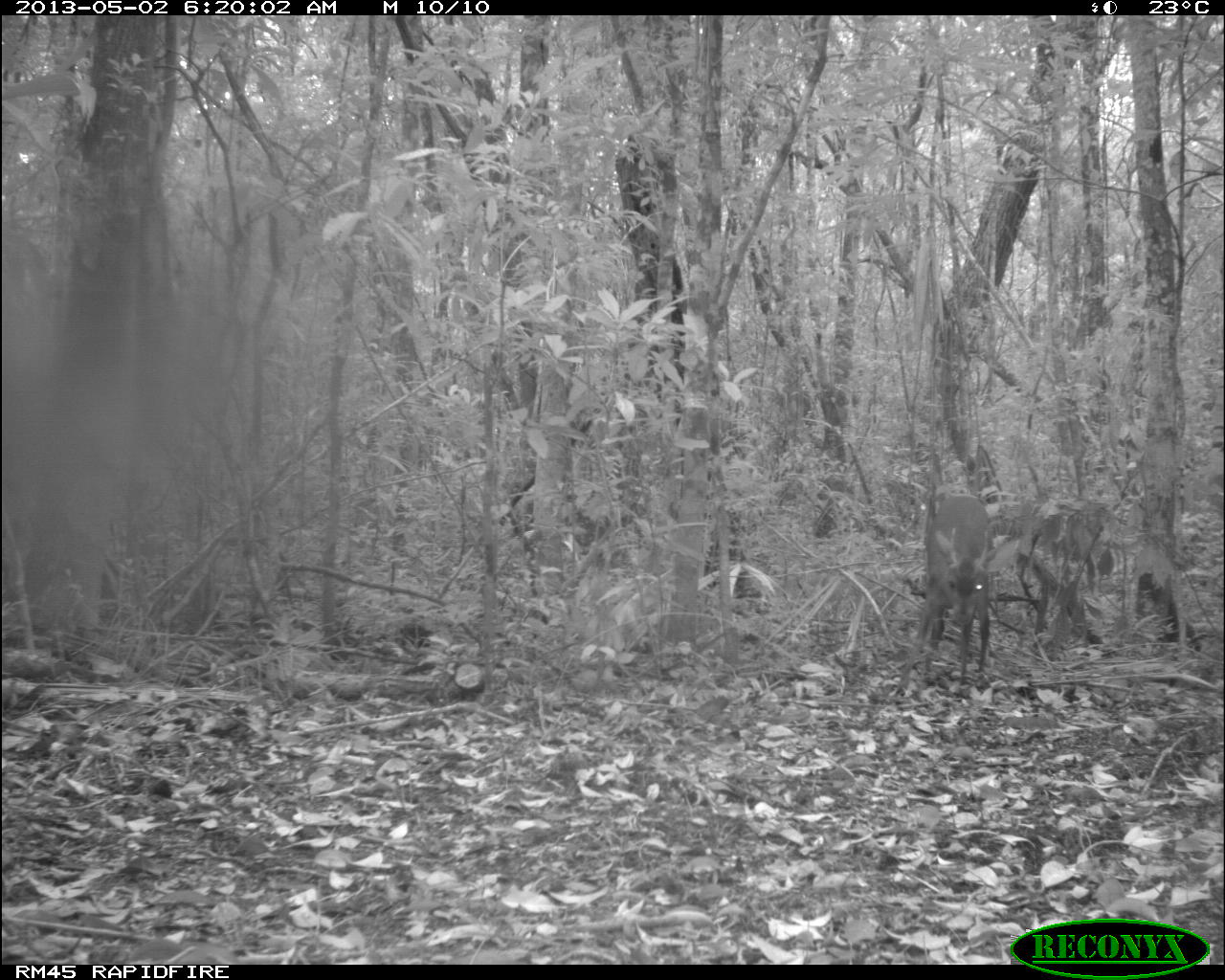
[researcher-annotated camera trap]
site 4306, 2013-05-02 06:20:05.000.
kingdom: Animalia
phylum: Chordata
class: Mammalia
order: Artiodactyla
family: Cervidae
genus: Mazama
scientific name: Mazama temama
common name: central american red brocket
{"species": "Mazama temama (central american red brocket)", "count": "1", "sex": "male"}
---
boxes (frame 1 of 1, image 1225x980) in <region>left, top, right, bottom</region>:
mazama temama: <region>890, 490, 1009, 700</region>